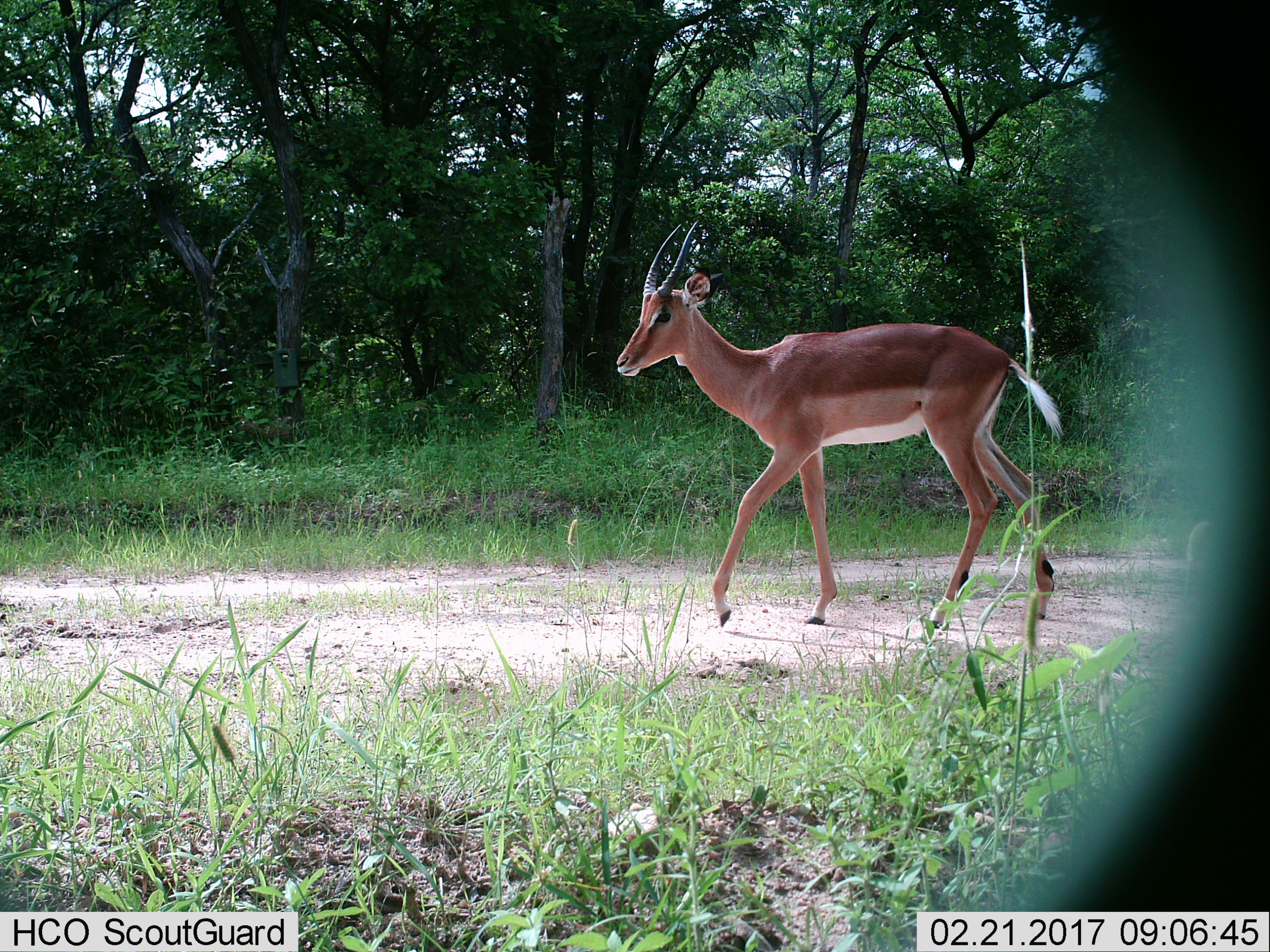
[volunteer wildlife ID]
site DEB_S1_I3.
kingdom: Animalia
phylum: Chordata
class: Mammalia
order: Artiodactyla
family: Bovidae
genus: Aepyceros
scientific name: Aepyceros melampus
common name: impala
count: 1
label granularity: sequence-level